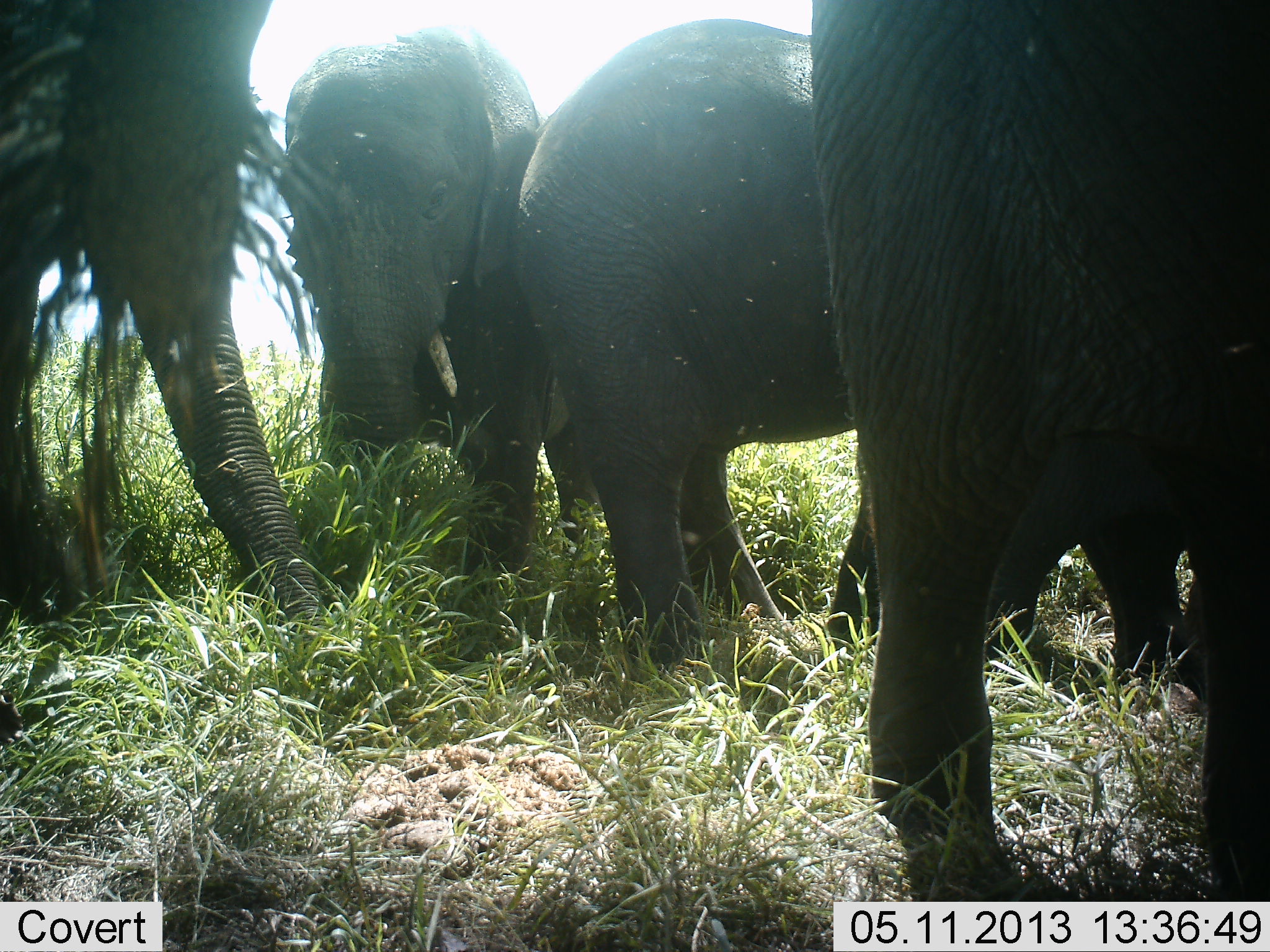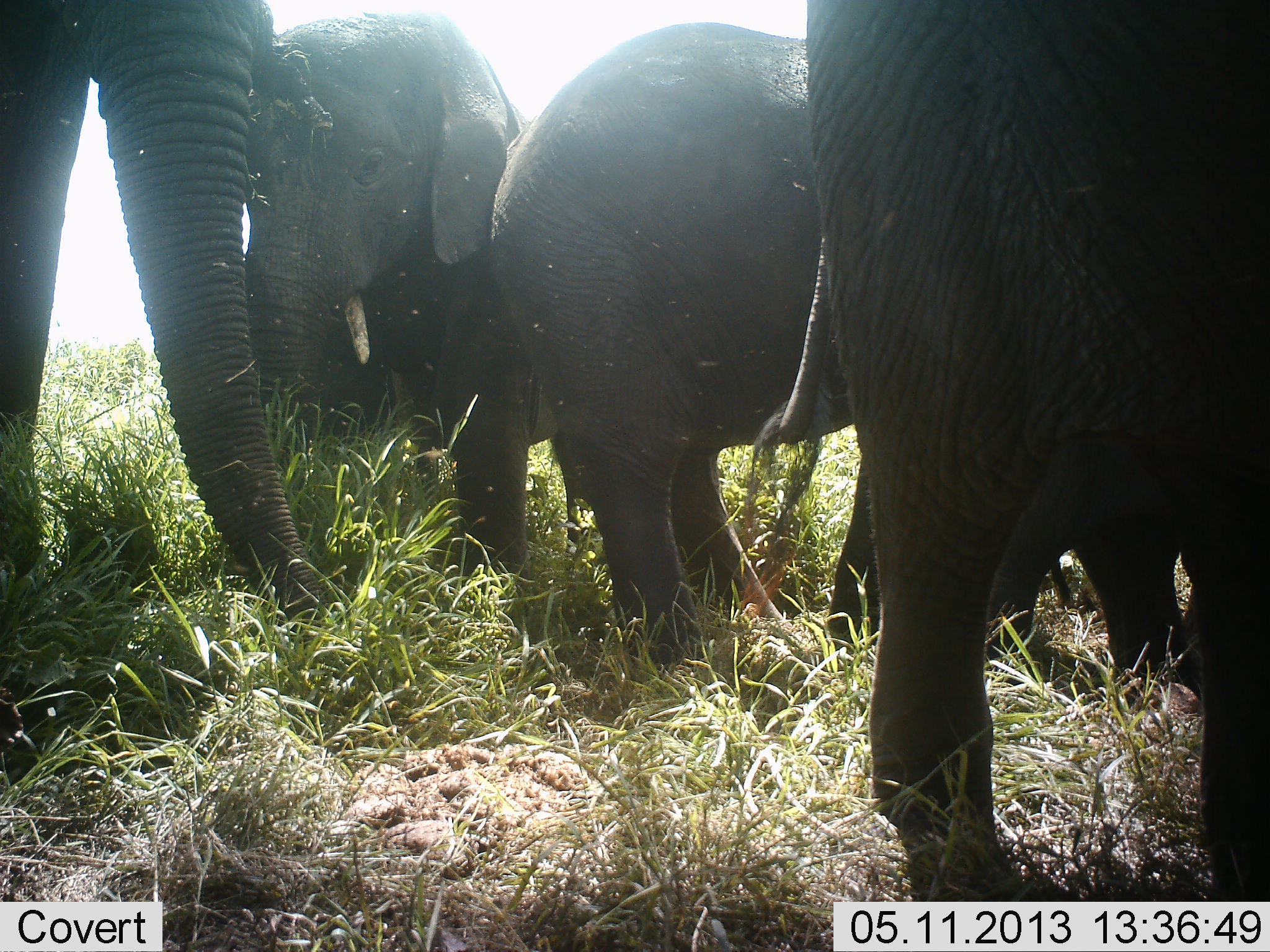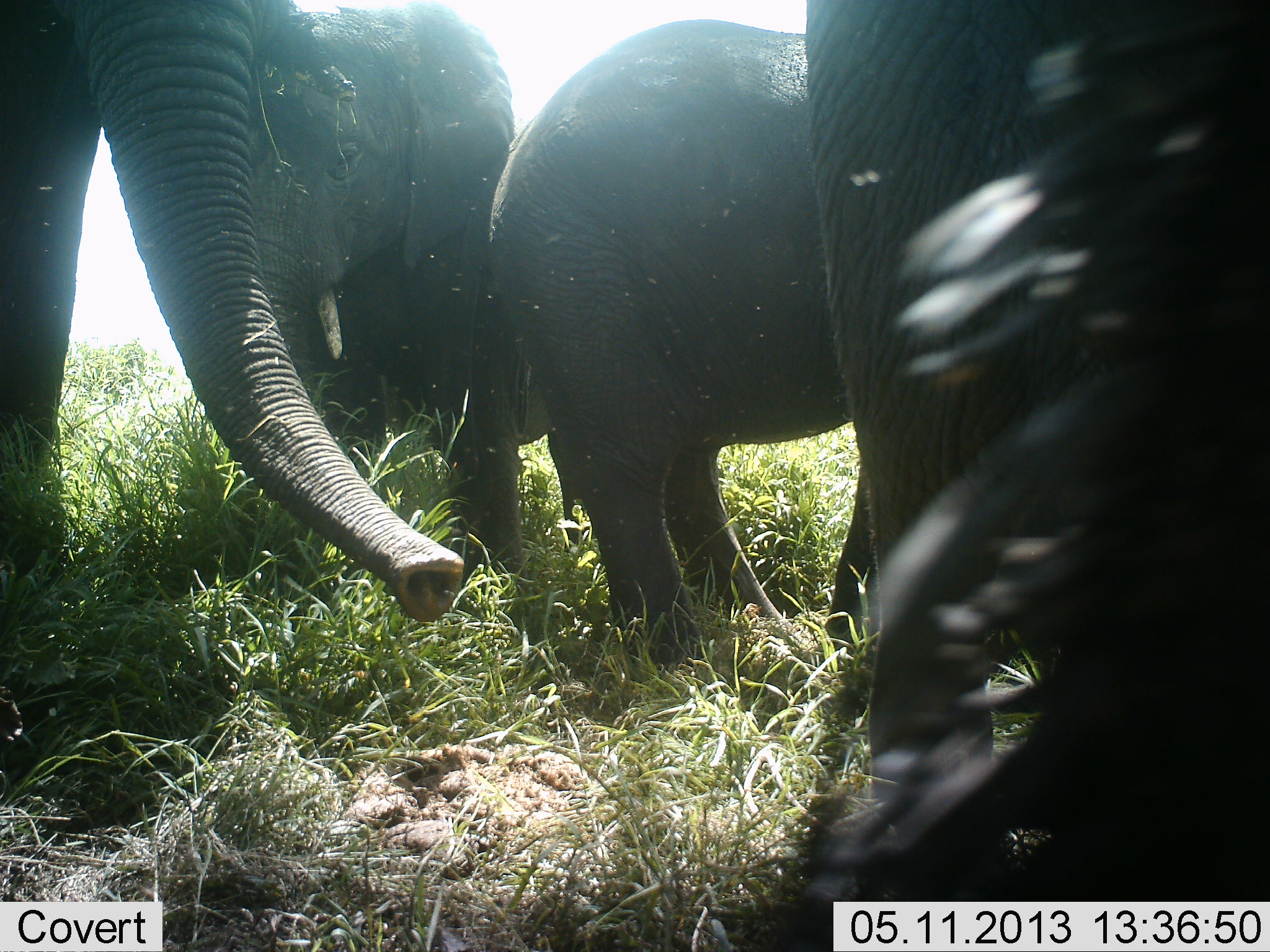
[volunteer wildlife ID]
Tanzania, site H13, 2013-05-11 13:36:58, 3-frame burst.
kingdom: Animalia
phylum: Chordata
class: Mammalia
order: Proboscidea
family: Elephantidae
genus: Loxodonta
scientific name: Loxodonta africana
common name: african bush elephant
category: elephant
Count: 4.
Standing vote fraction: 57%.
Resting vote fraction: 0%.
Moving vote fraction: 14%.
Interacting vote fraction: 25%.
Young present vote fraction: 25%.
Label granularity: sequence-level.